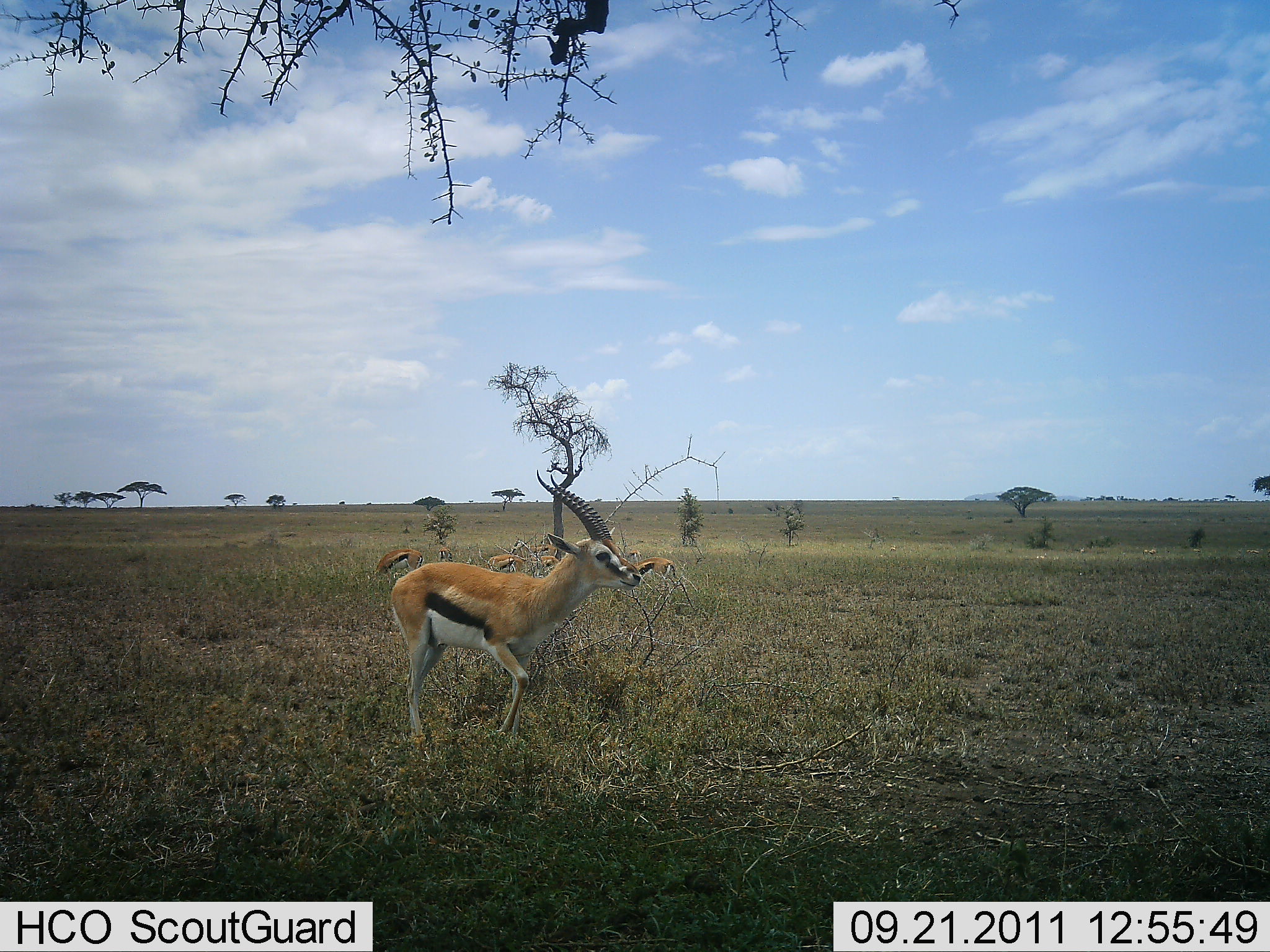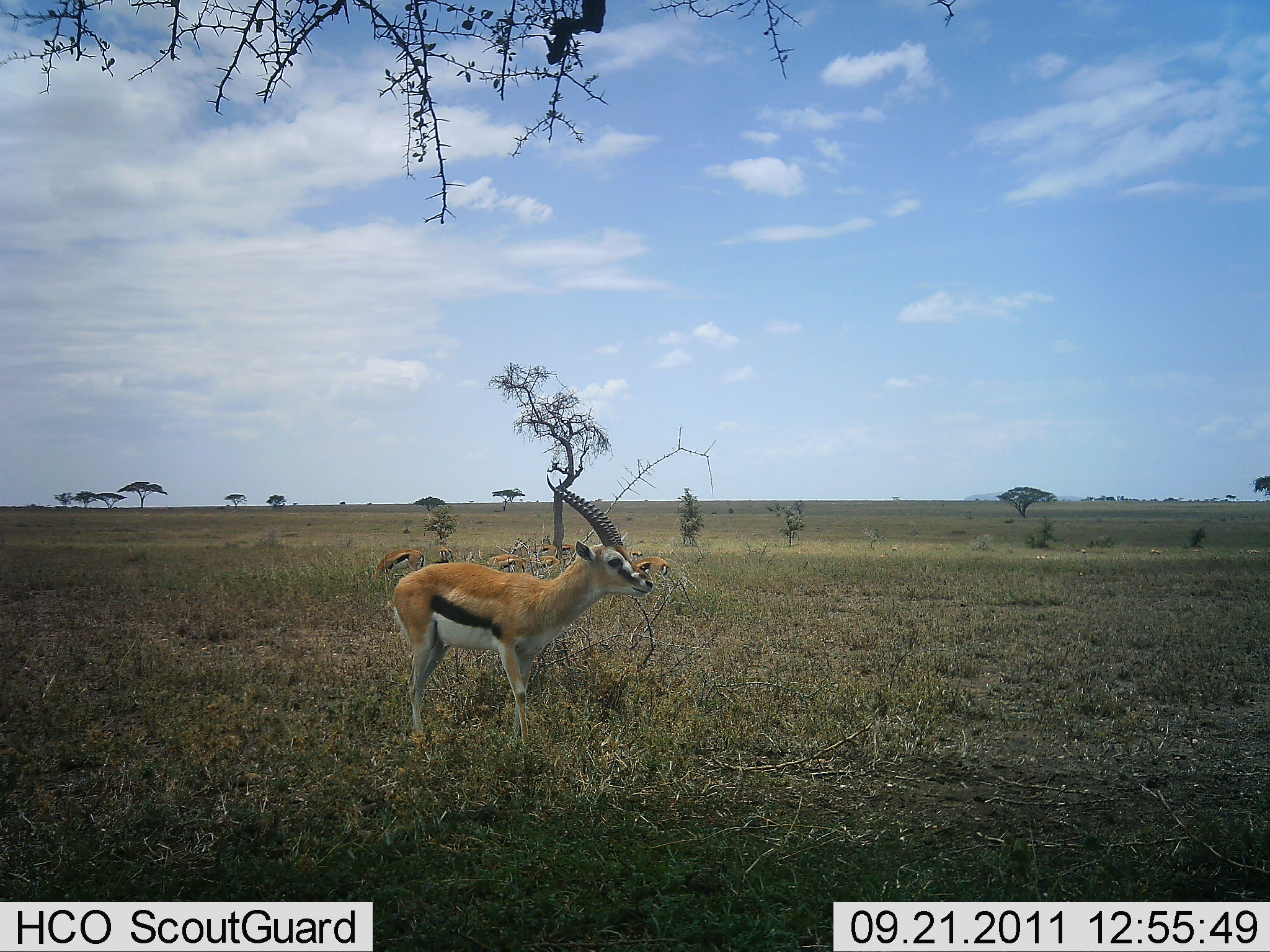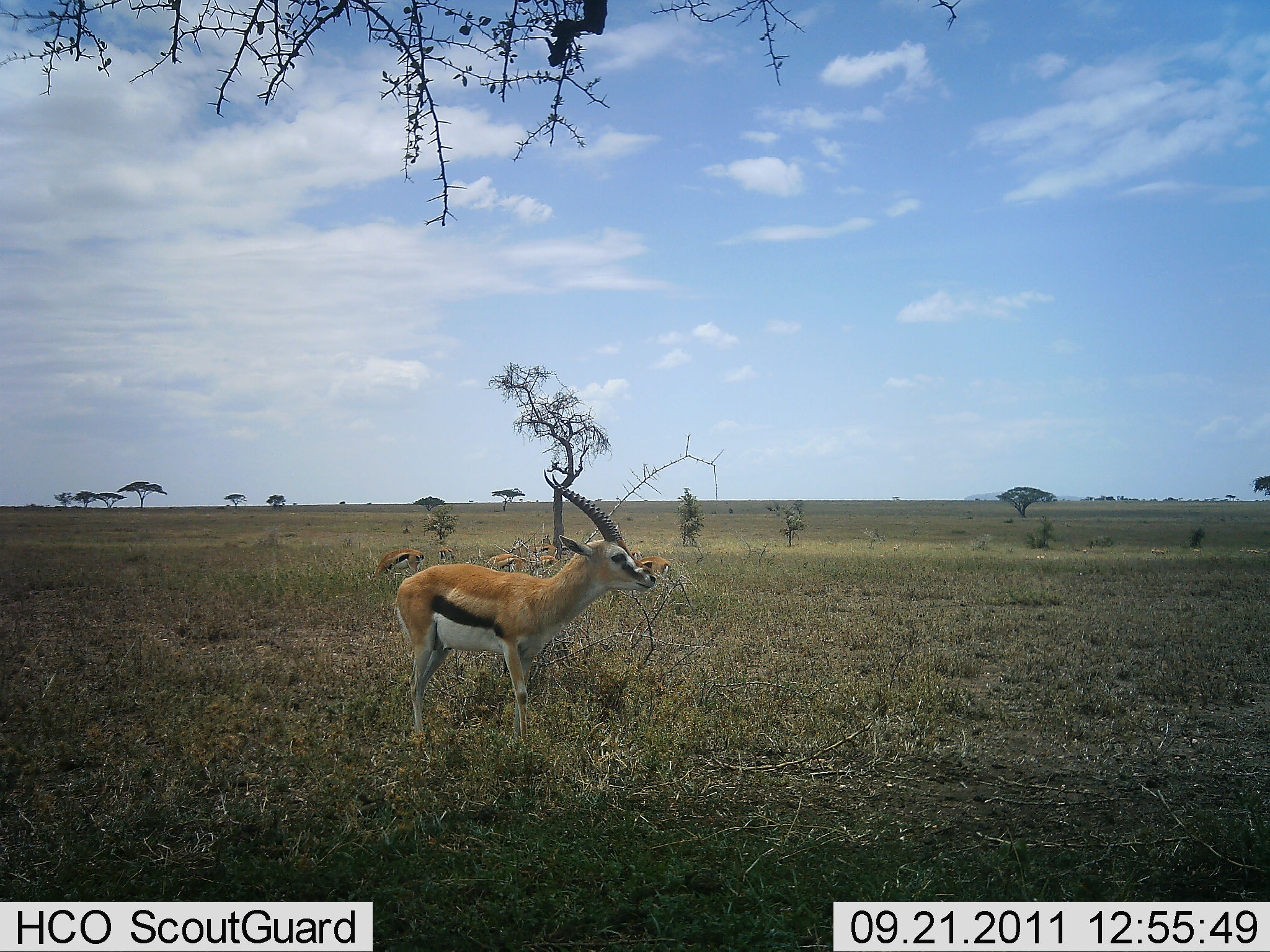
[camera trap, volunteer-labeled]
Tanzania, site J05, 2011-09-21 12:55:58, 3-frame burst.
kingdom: Animalia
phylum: Chordata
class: Mammalia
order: Artiodactyla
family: Bovidae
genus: Eudorcas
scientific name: Eudorcas thomsonii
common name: thomson's gazelle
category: gazellethomsons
Gazellethomsons (thomson's gazelle) (Eudorcas thomsonii), count 4. Behavior (volunteer vote fractions): standing 100%, resting 9%, moving 0%, interacting 0%. Young present (vote fraction): 0%. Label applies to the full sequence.